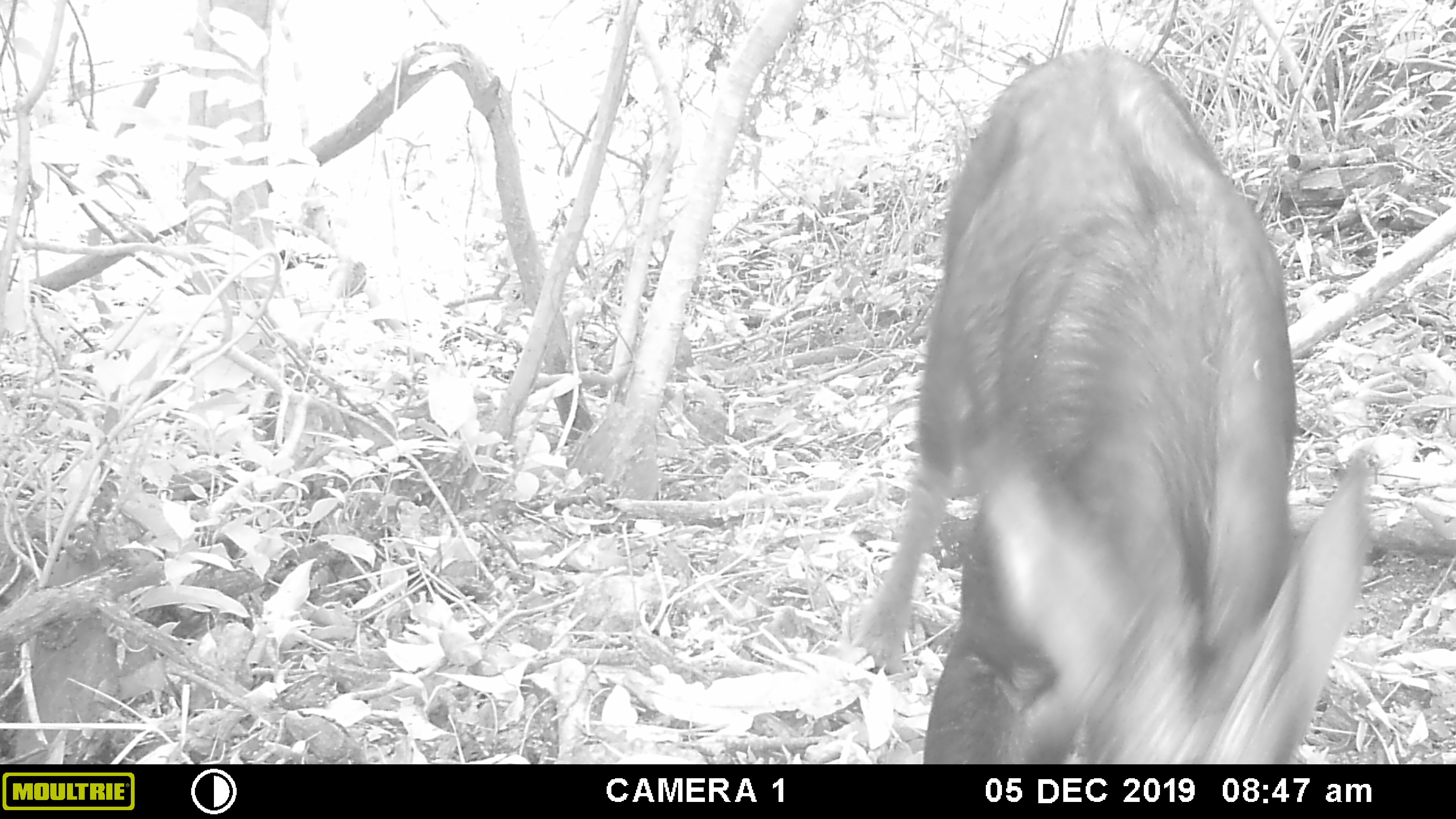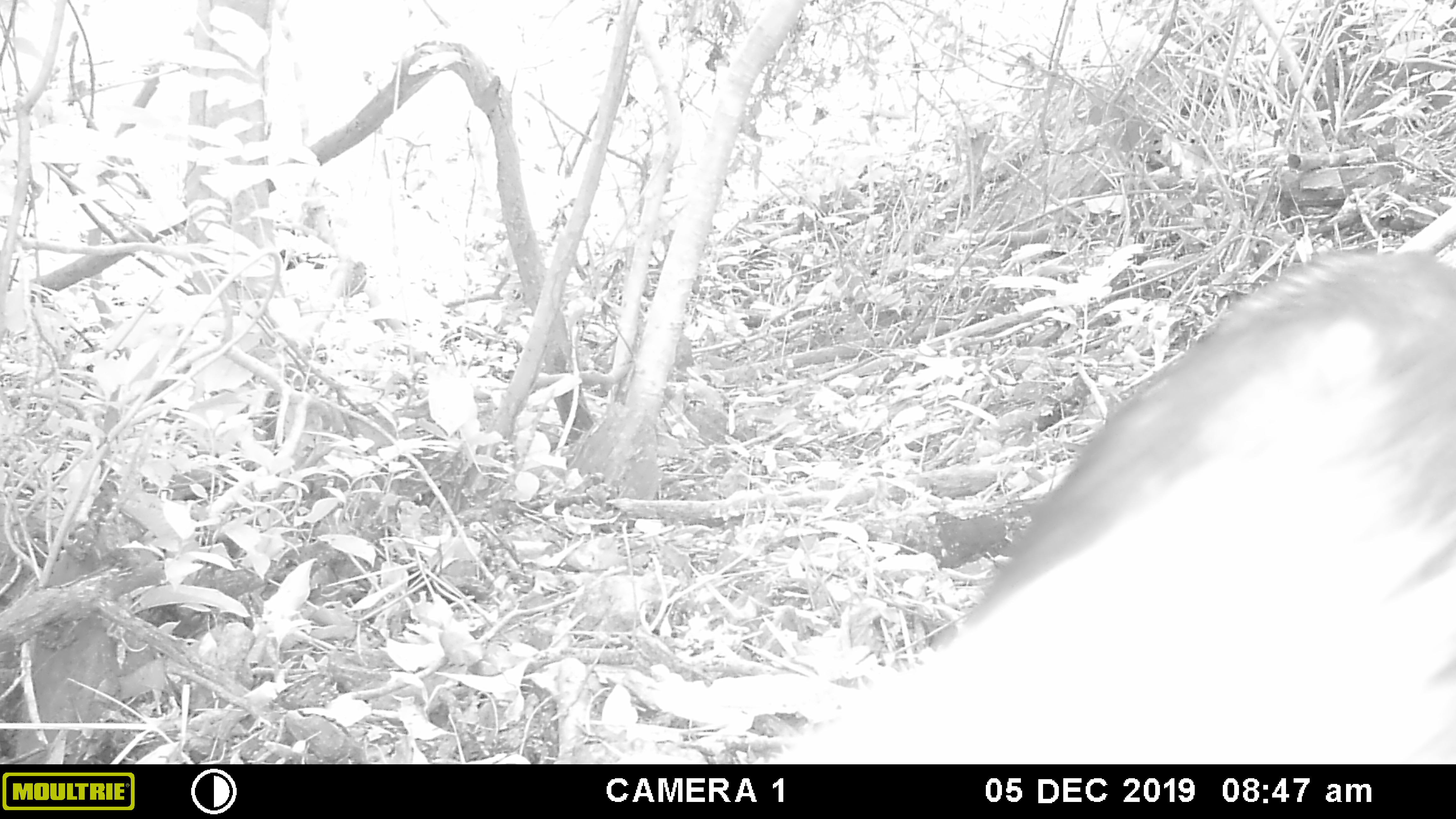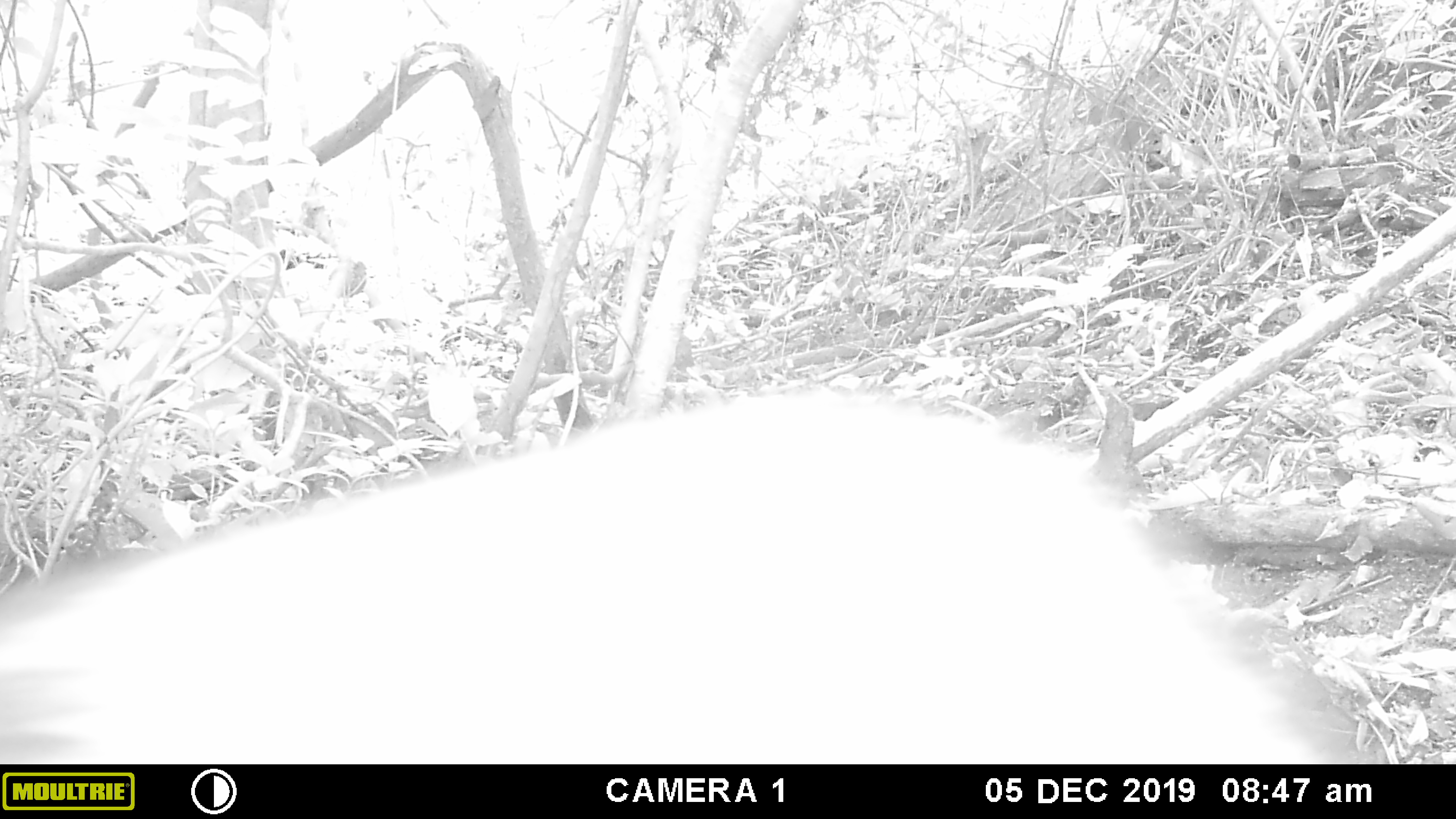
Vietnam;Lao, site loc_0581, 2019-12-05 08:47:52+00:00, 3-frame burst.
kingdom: Animalia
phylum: Chordata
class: Mammalia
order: Artiodactyla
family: Bovidae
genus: Capricornis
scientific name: Capricornis sumatraensis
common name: chinese serow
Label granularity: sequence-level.